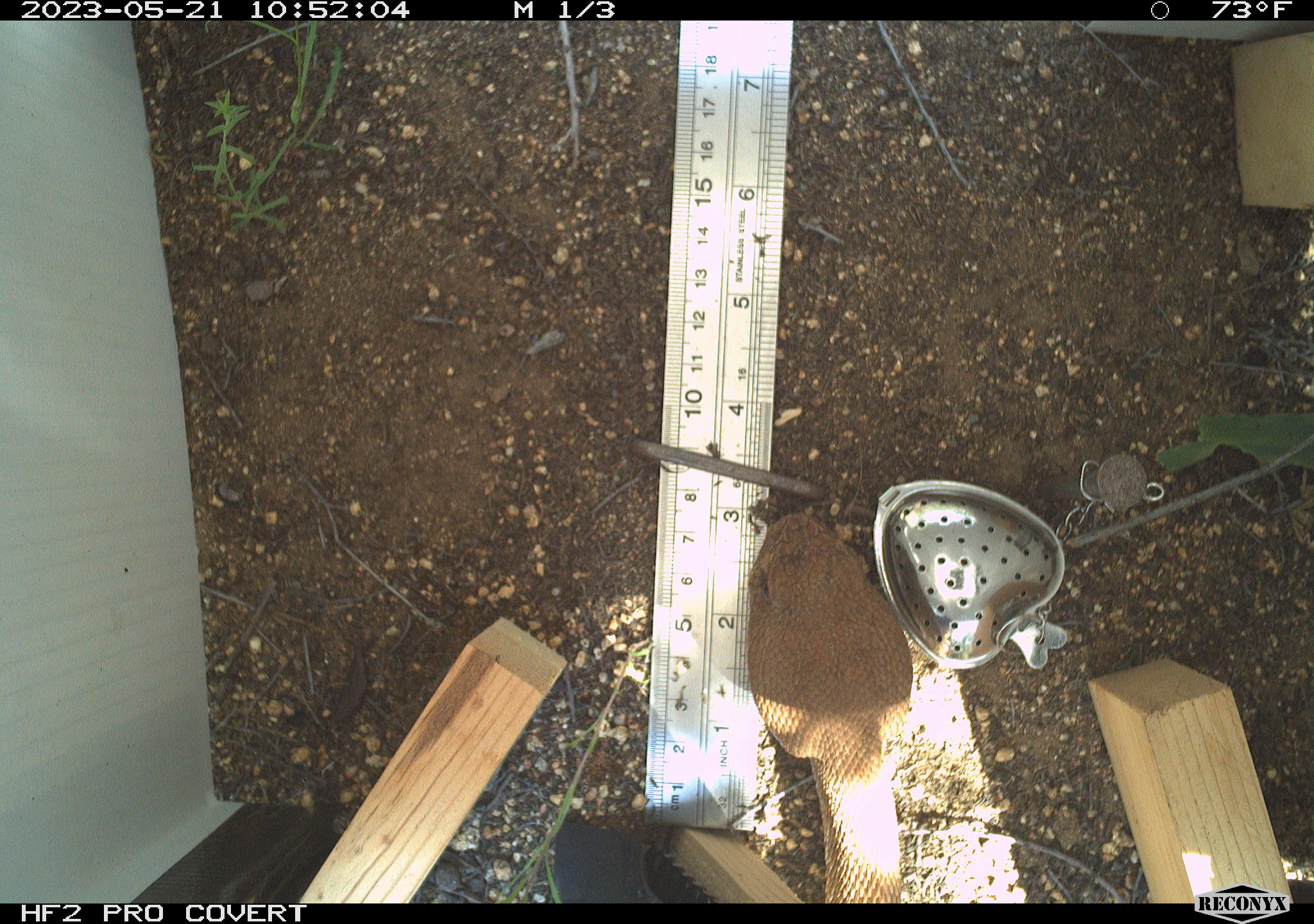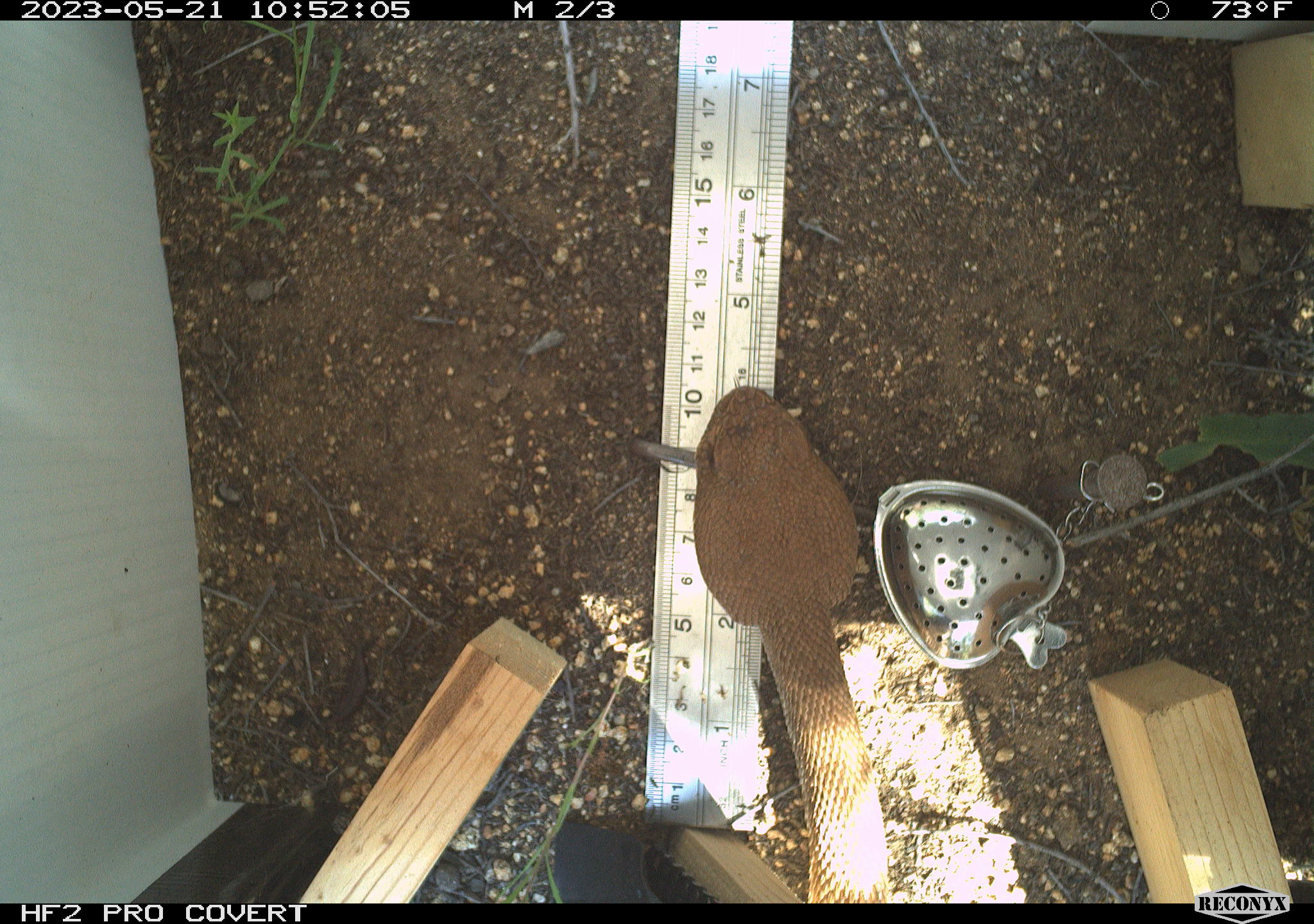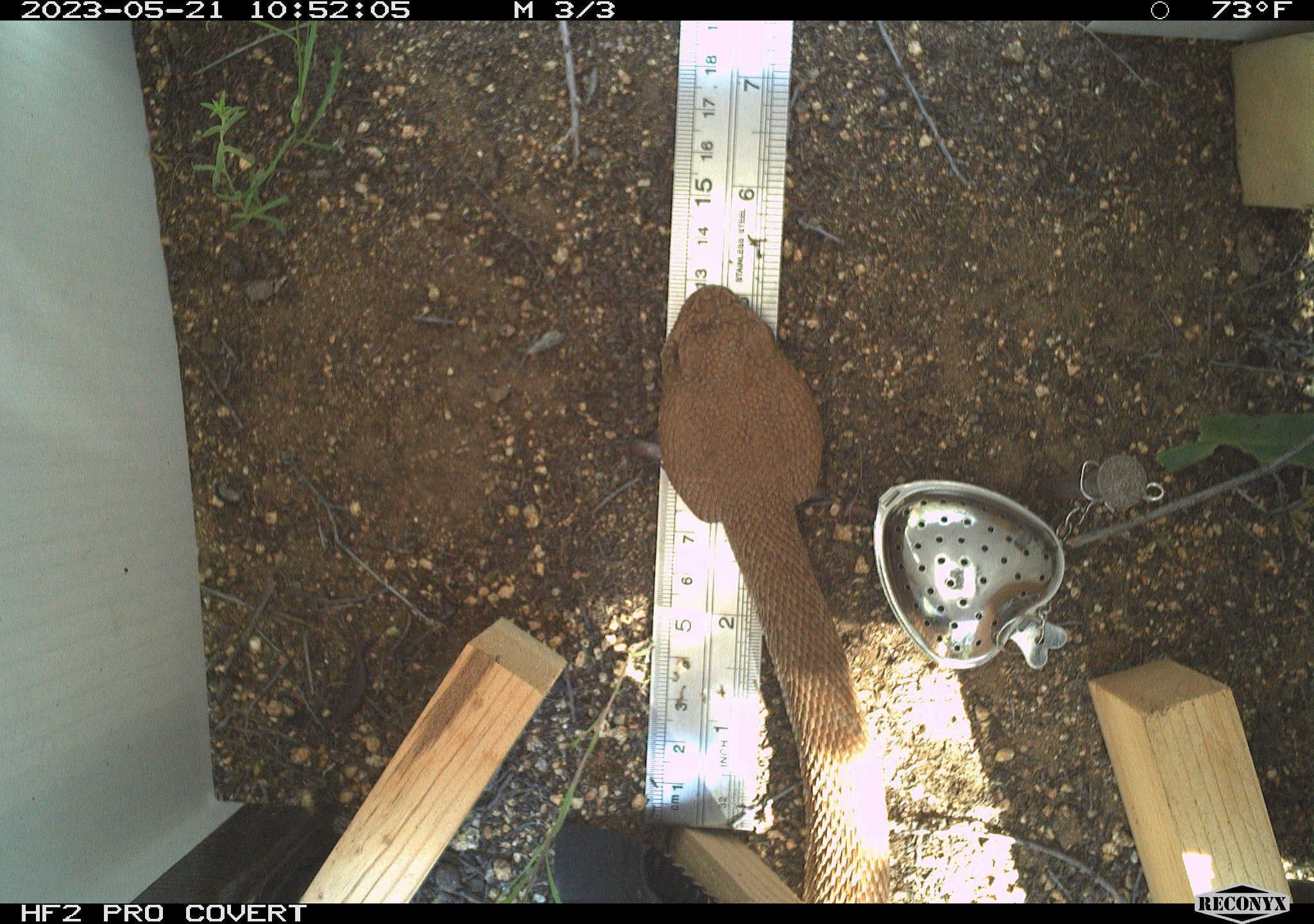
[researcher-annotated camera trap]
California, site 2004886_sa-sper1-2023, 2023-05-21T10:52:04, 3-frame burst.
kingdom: Animalia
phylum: Chordata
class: Reptilia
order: Squamata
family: Viperidae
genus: Crotalus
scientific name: Crotalus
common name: rattlers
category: crotalus species